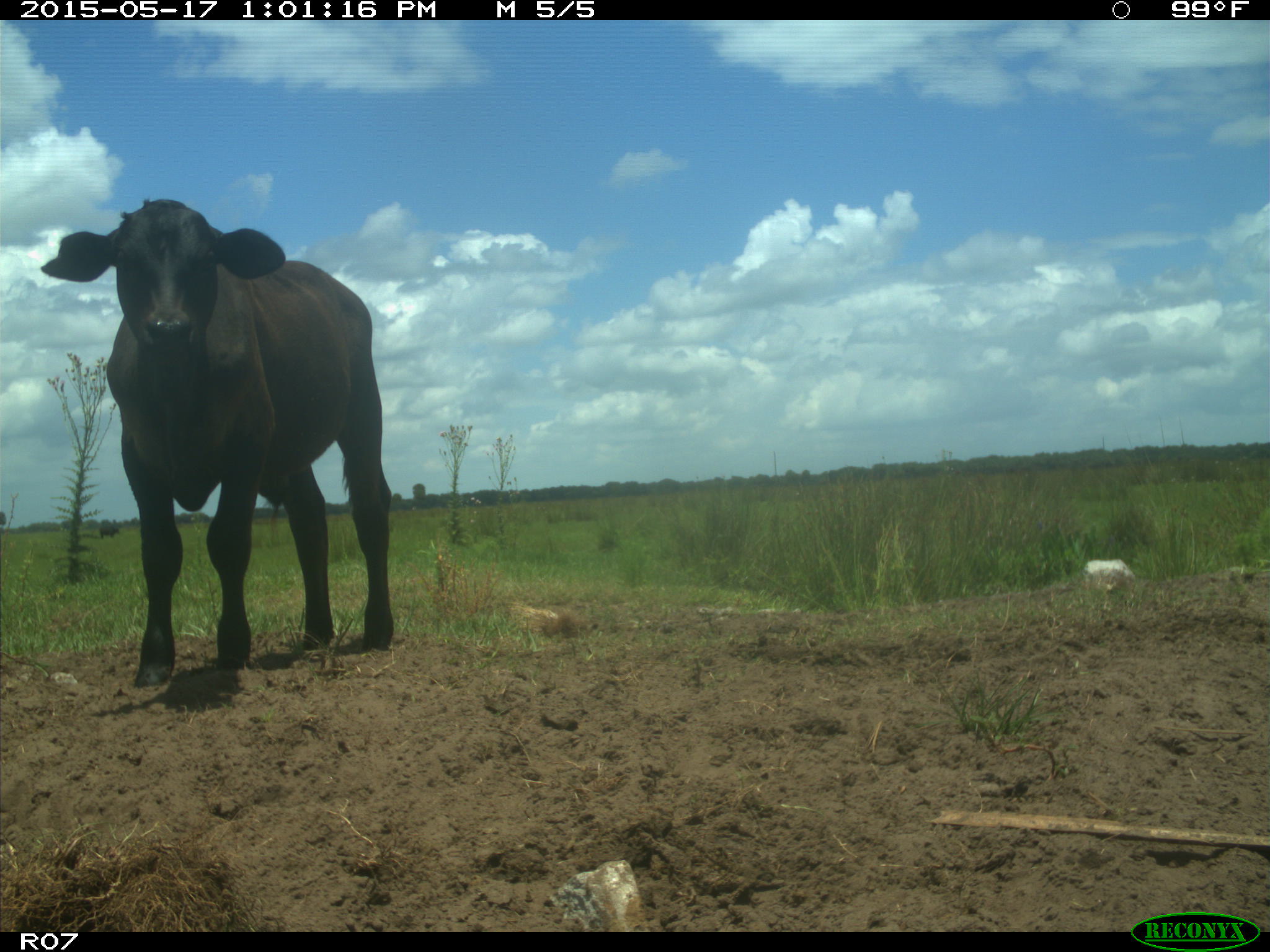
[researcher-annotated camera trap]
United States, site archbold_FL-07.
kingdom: Animalia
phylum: Chordata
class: Mammalia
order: Artiodactyla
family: Bovidae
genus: Bos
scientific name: Bos taurus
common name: domestic cow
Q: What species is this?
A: Bos taurus (domestic cow).